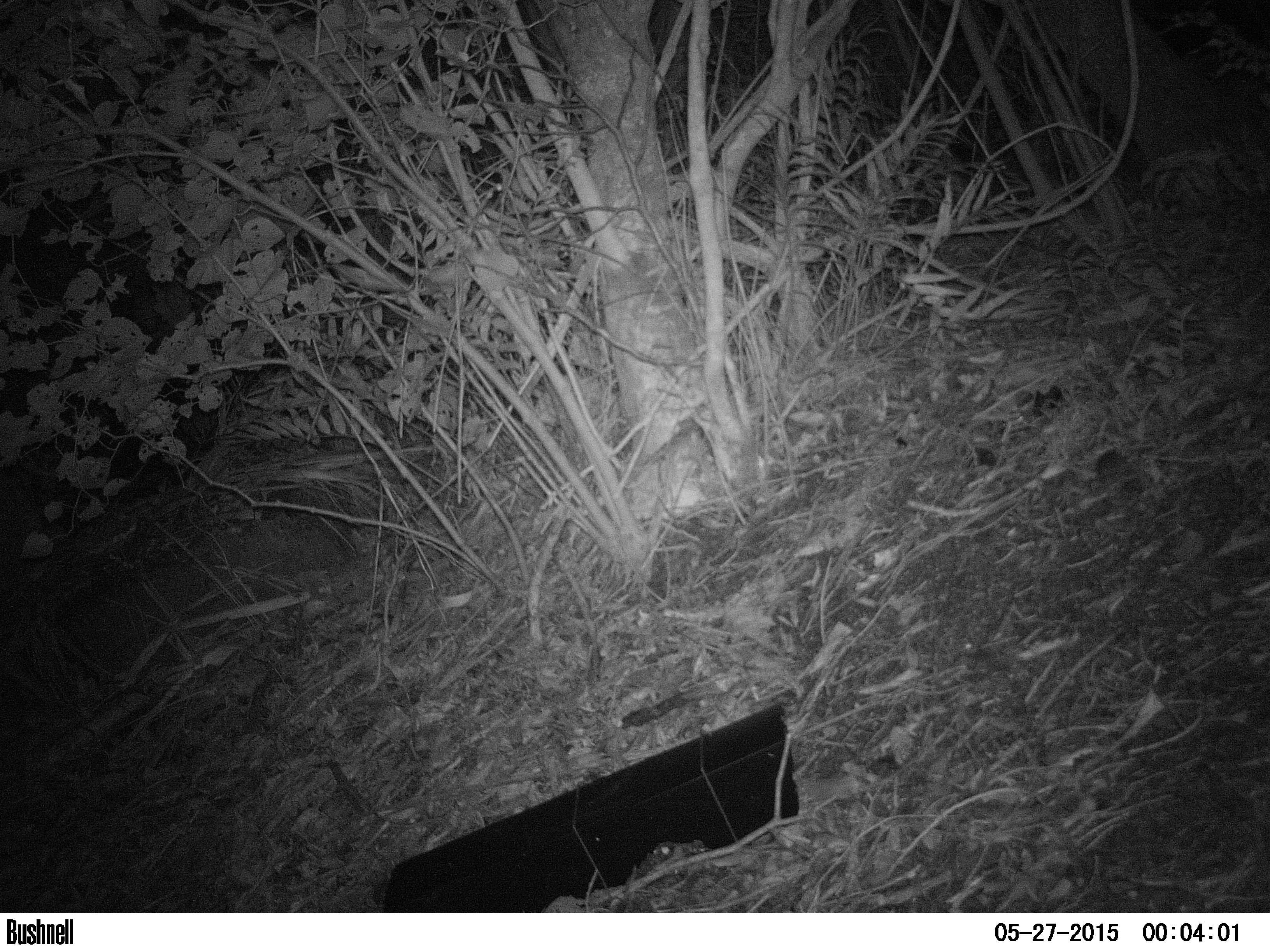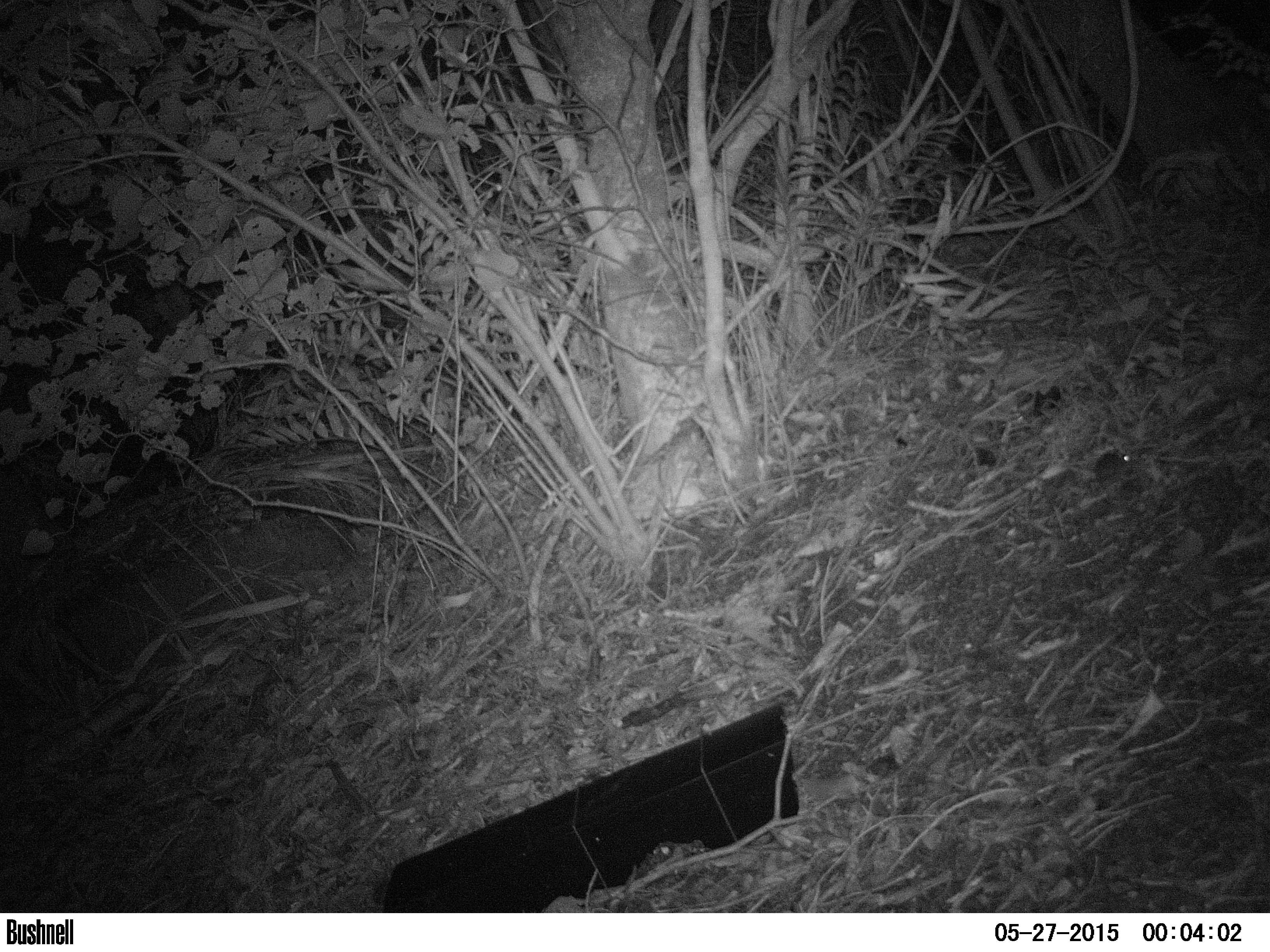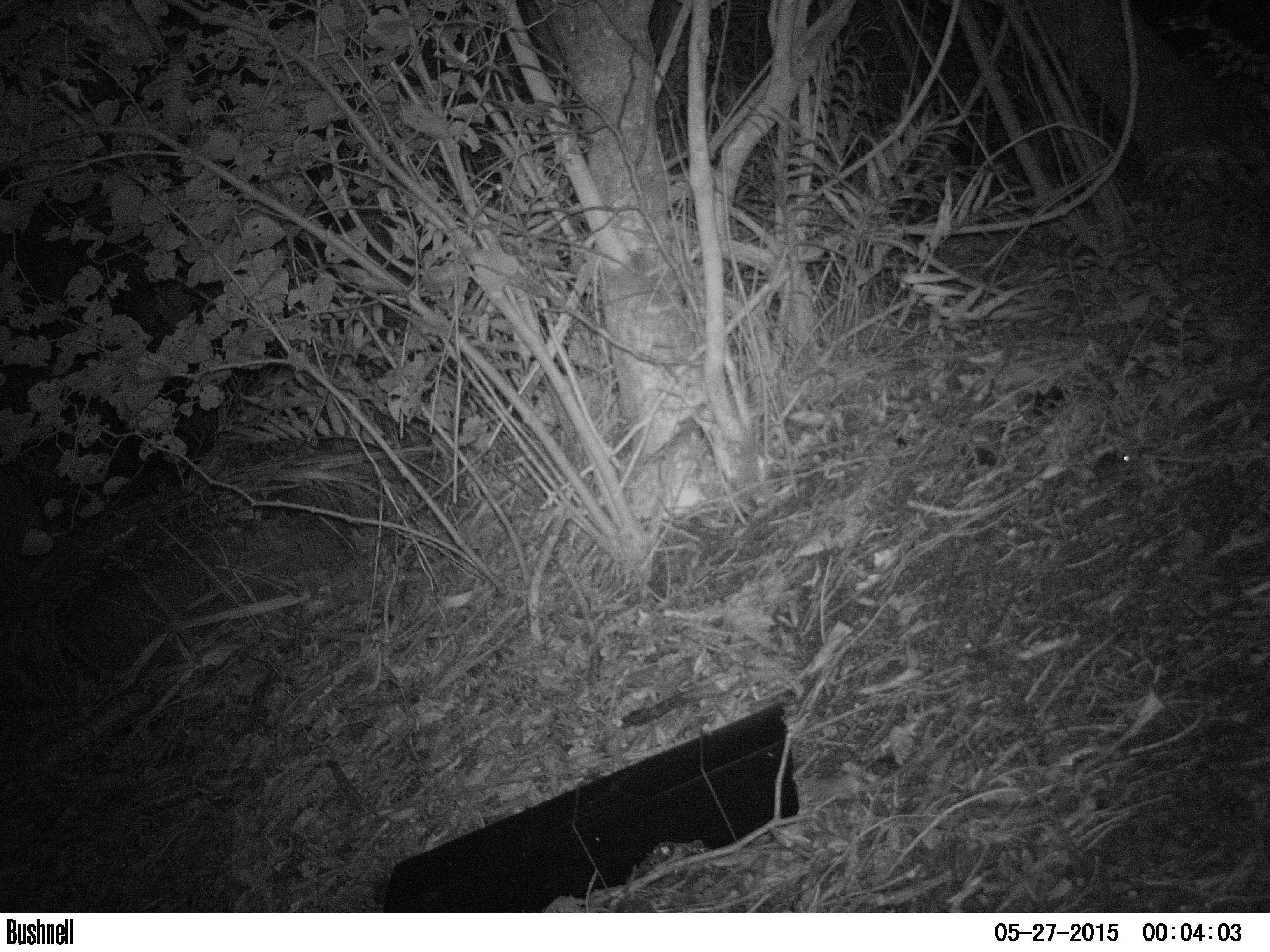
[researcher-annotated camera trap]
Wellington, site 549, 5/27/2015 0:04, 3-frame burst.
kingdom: Animalia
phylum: Chordata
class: Mammalia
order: Rodentia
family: Muridae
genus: Mus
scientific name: Mus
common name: mouse